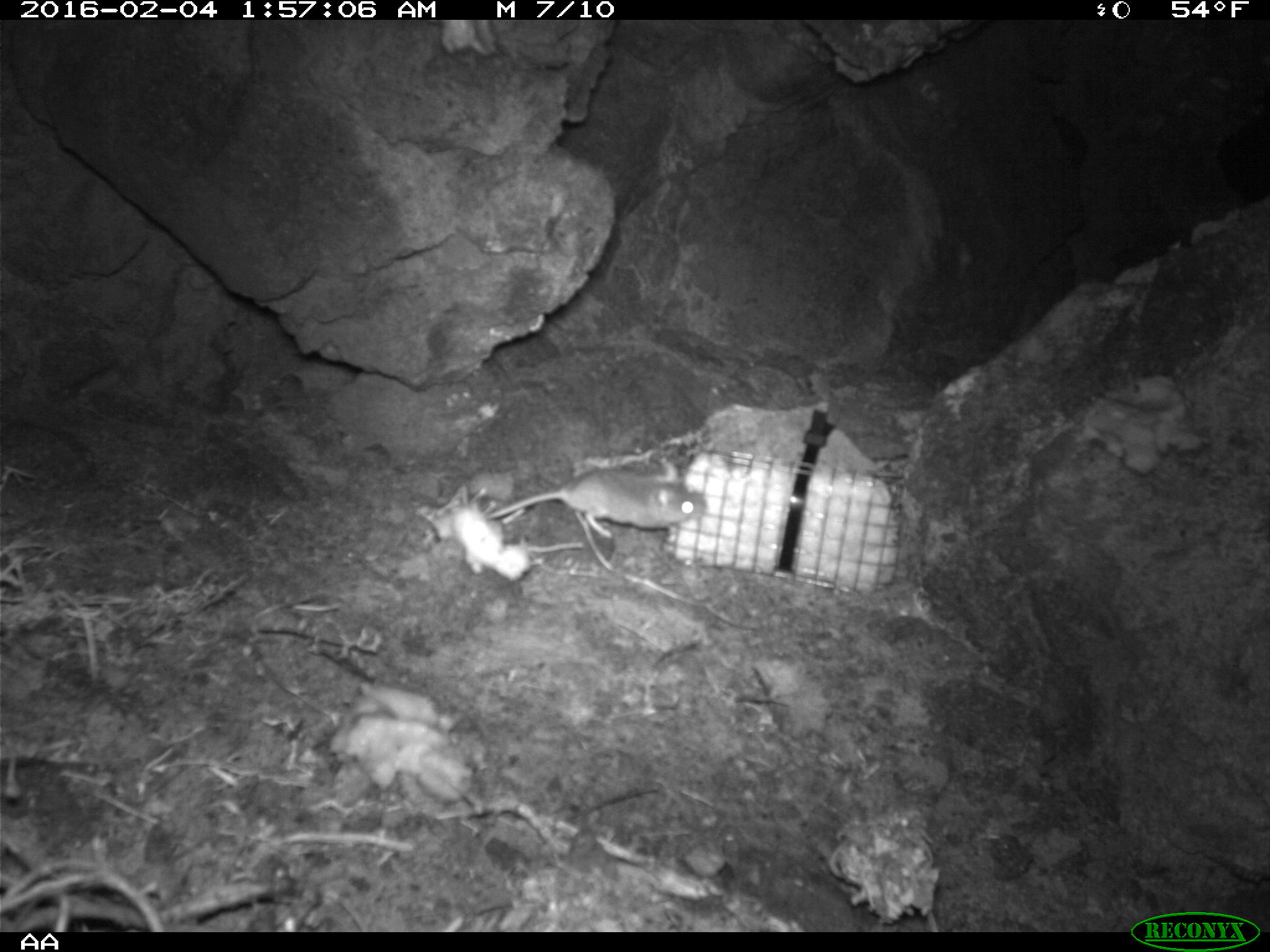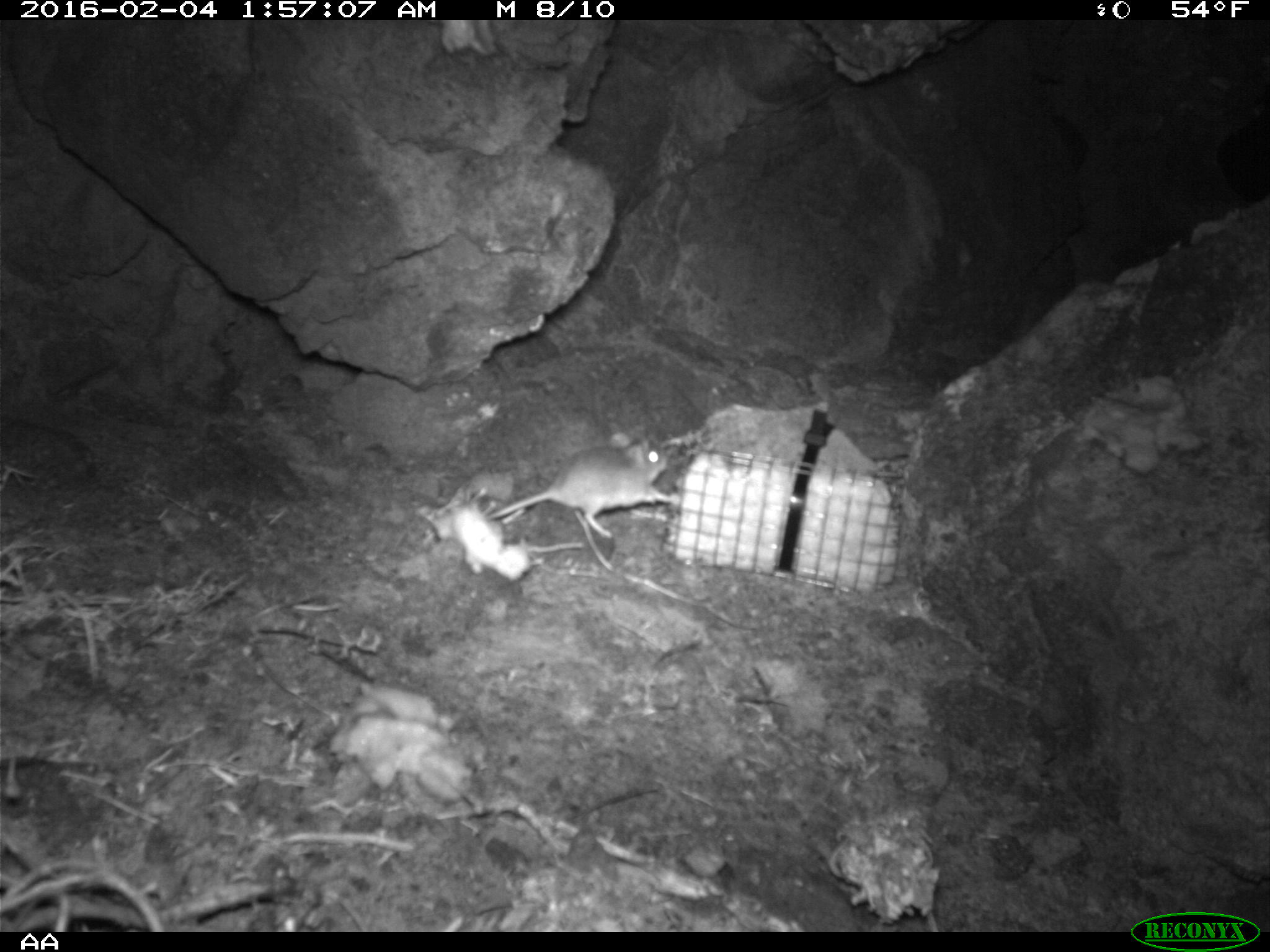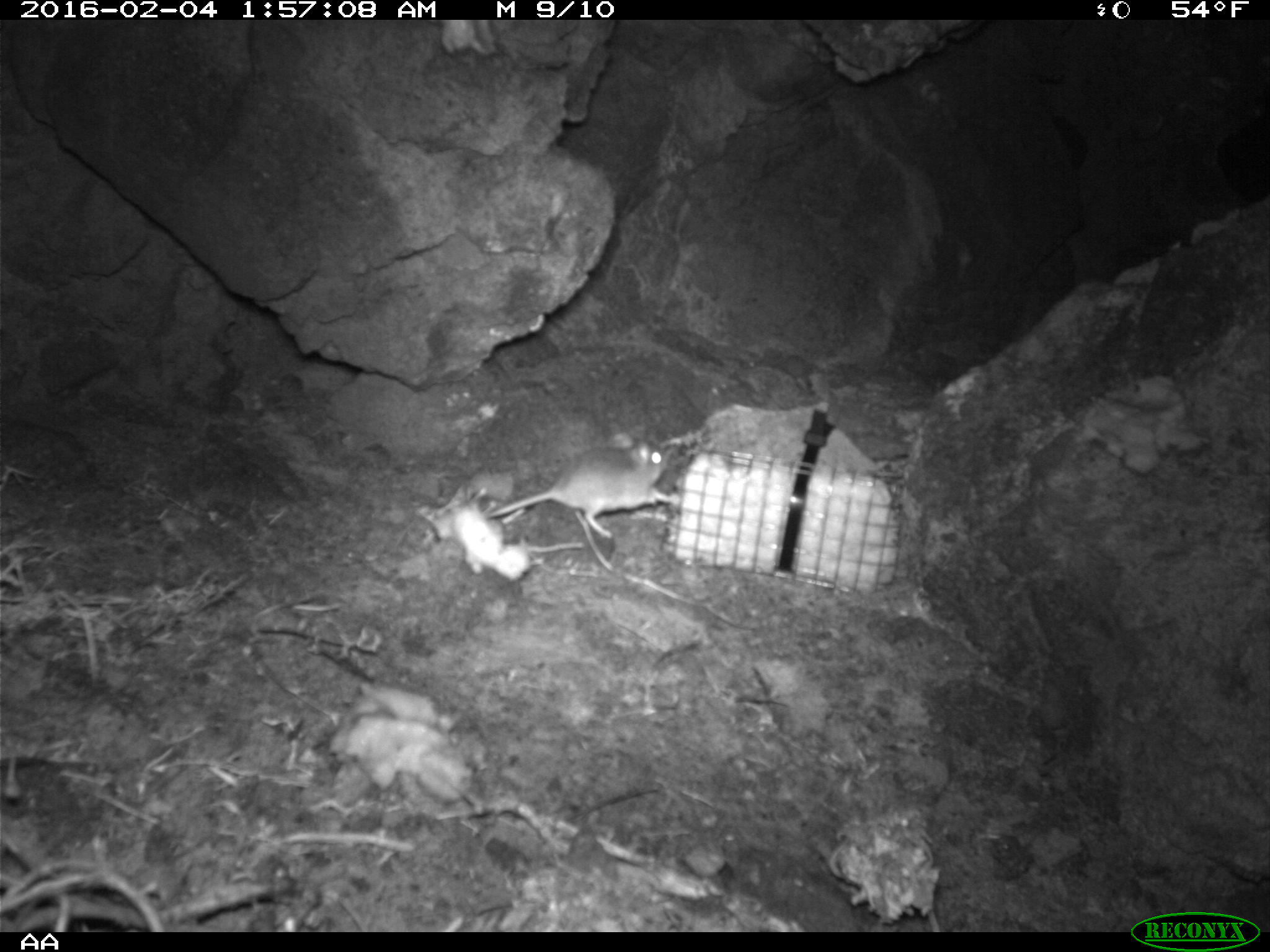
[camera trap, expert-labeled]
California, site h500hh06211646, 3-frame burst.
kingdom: Animalia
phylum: Chordata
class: Mammalia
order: Rodentia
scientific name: Rodentia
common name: rodent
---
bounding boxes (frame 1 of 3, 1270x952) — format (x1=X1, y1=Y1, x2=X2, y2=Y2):
rodent: (x1=486, y1=462, x2=703, y2=537)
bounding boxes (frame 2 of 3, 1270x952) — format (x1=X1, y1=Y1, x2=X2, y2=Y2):
rodent: (x1=486, y1=431, x2=669, y2=538)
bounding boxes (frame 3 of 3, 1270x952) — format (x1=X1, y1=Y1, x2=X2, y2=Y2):
rodent: (x1=486, y1=441, x2=673, y2=537)